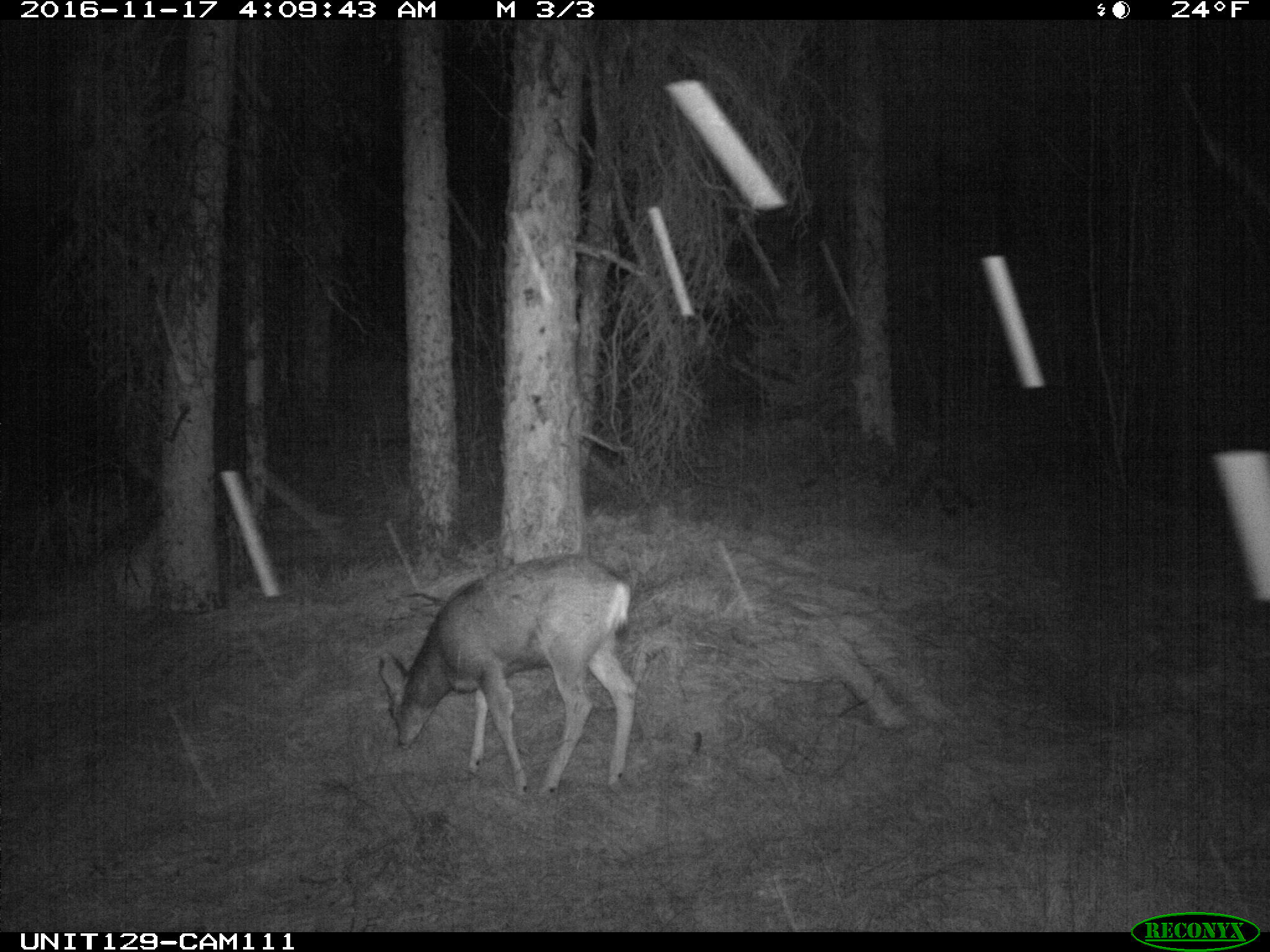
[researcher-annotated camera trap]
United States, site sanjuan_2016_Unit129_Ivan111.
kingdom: Animalia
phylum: Chordata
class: Mammalia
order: Artiodactyla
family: Cervidae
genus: Odocoileus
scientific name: Odocoileus hemionus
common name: mule deer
Odocoileus hemionus (mule deer).